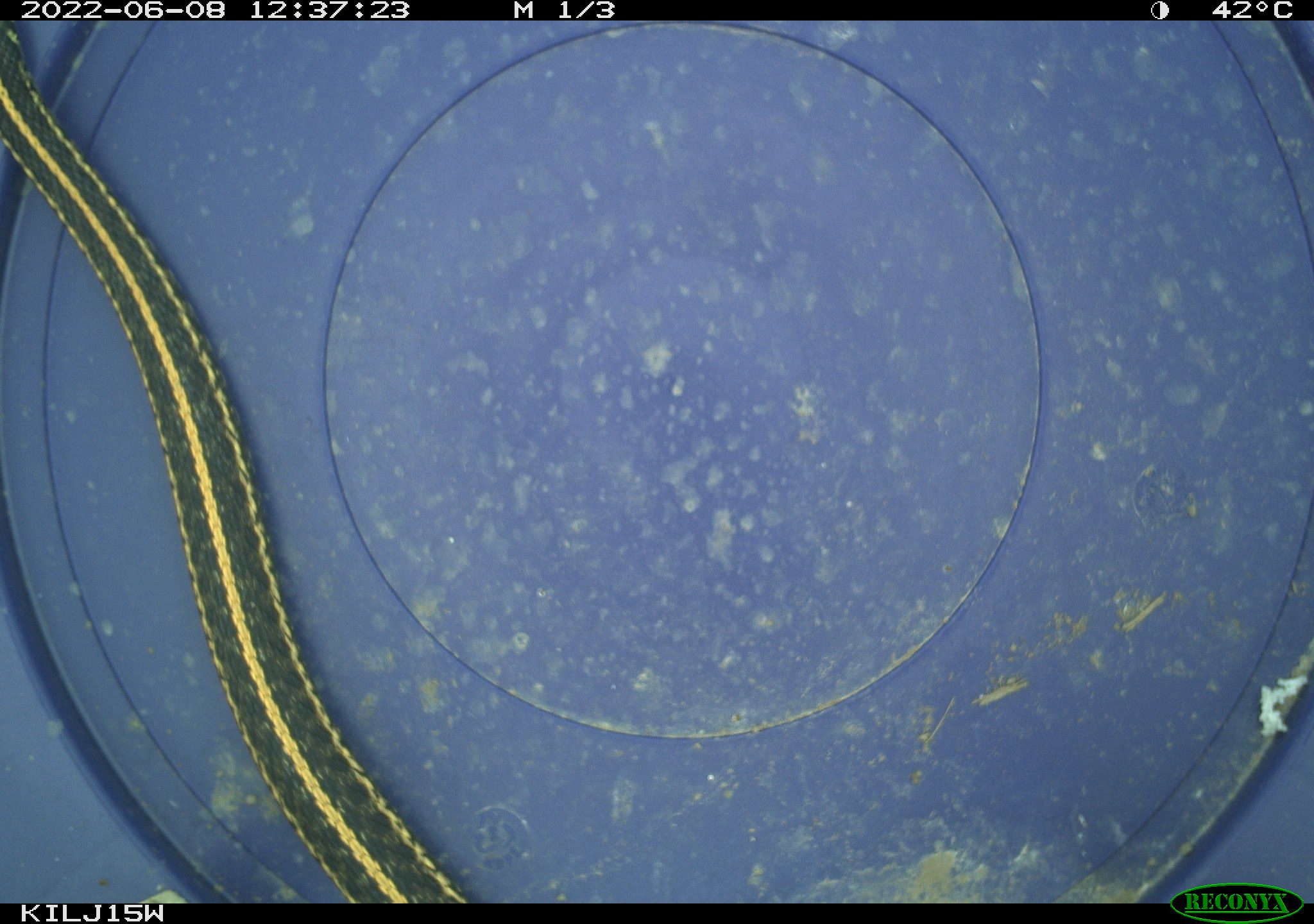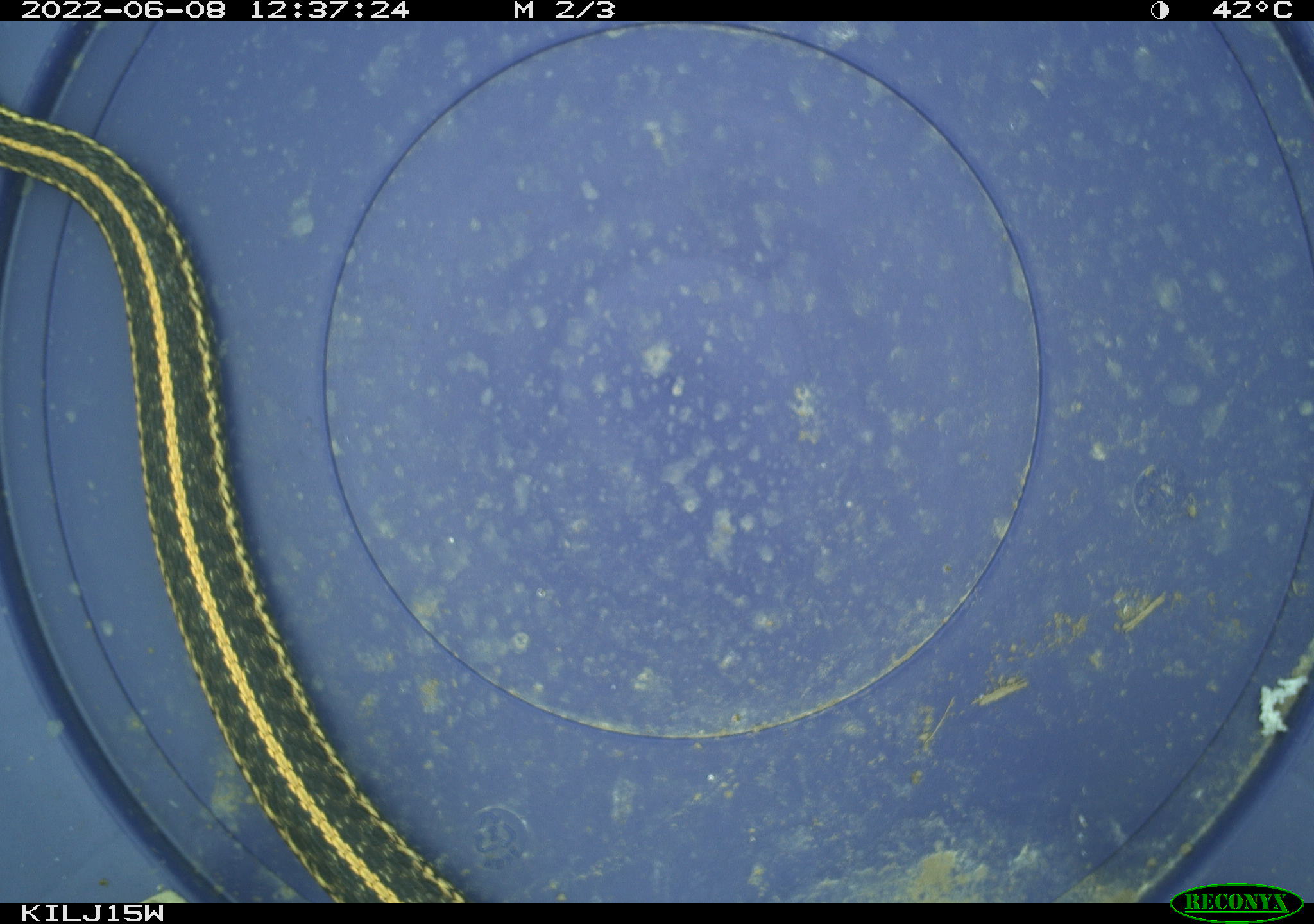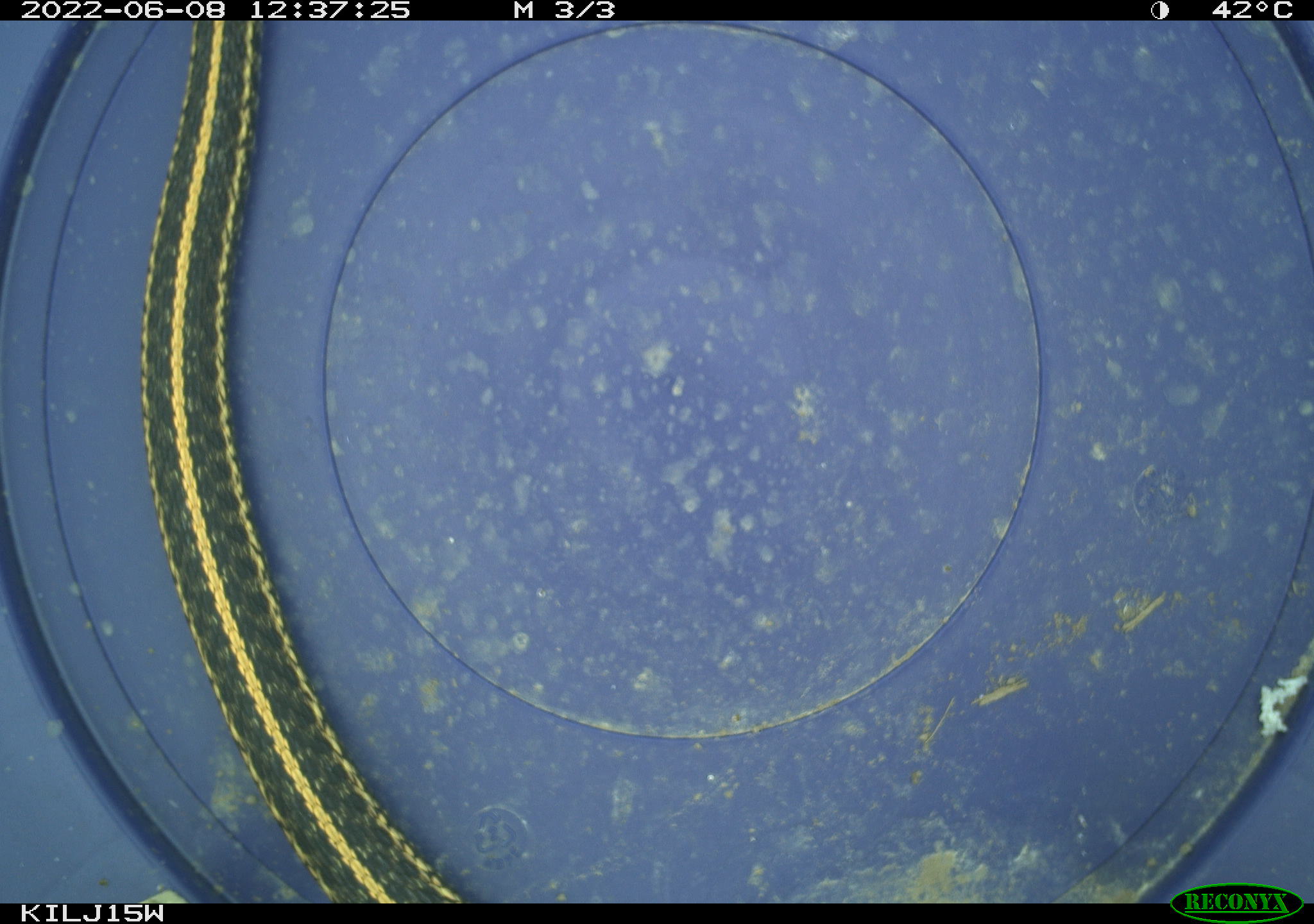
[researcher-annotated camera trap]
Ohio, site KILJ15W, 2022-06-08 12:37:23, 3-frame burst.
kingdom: Animalia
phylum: Chordata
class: Reptilia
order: Squamata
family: Colubridae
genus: Thamnophis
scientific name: Thamnophis sirtalis sirtalis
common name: eastern gartersnake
Eastern gartersnake (Thamnophis sirtalis sirtalis).